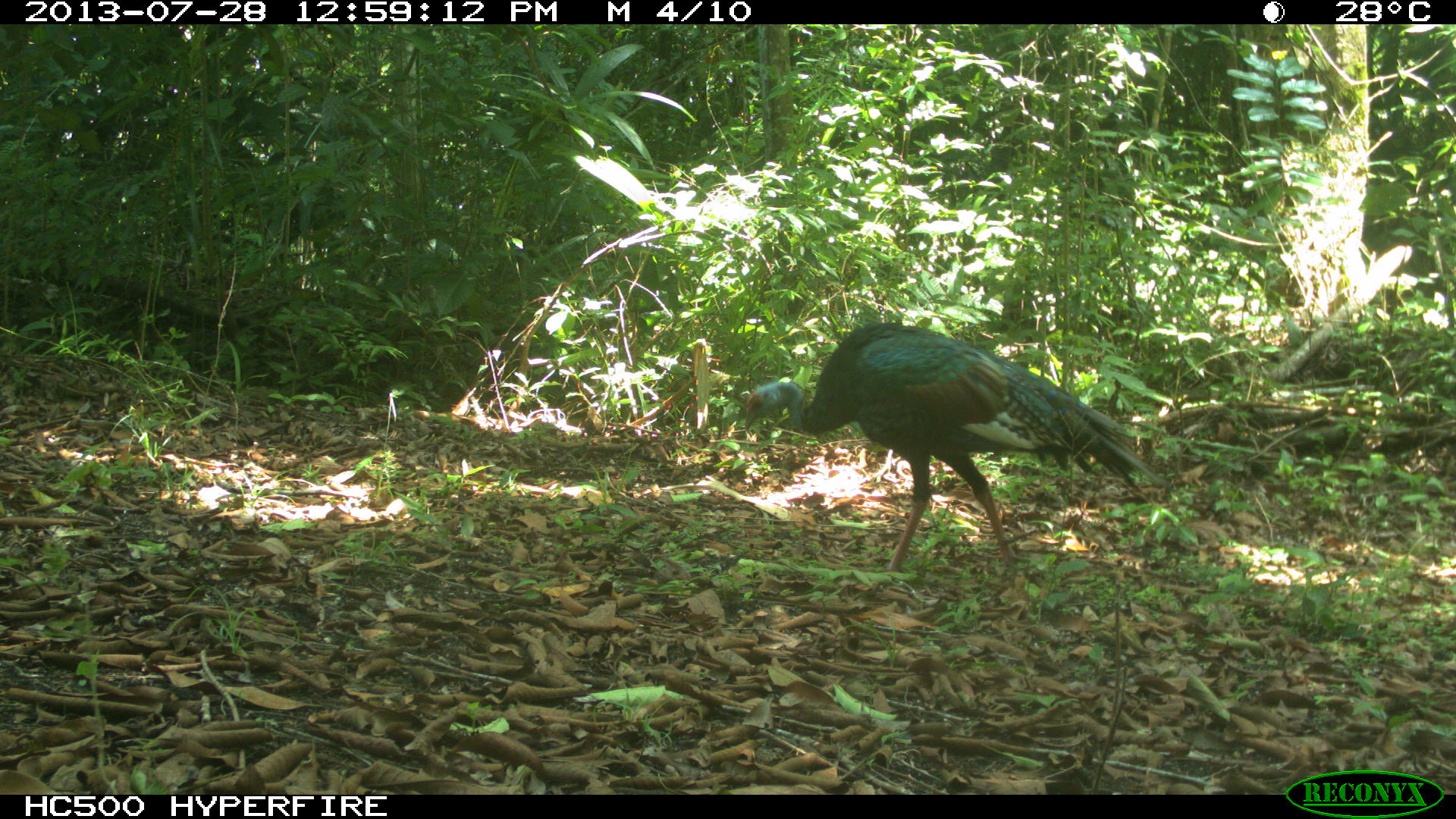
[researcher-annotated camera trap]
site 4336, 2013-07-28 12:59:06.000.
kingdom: Animalia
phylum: Chordata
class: Aves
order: Galliformes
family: Phasianidae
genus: Meleagris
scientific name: Meleagris ocellata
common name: ocellated turkey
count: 1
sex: male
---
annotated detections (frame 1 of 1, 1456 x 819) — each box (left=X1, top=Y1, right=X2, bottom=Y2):
meleagris ocellata: (left=739, top=318, right=1178, bottom=582)